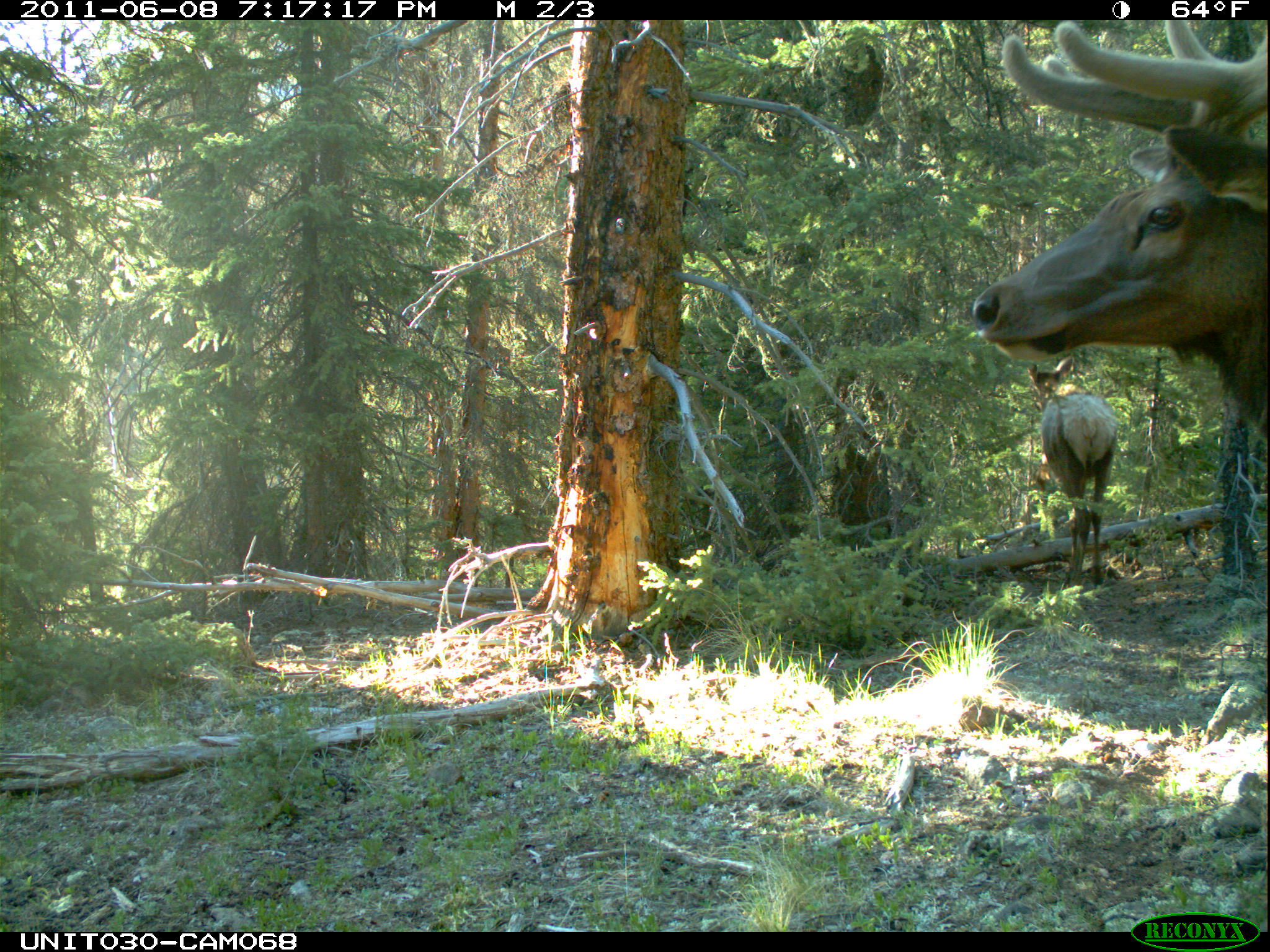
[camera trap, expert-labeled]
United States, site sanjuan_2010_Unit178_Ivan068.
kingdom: Animalia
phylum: Chordata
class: Mammalia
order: Artiodactyla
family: Cervidae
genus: Cervus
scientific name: Cervus elaphus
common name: red deer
Cervus elaphus (red deer).